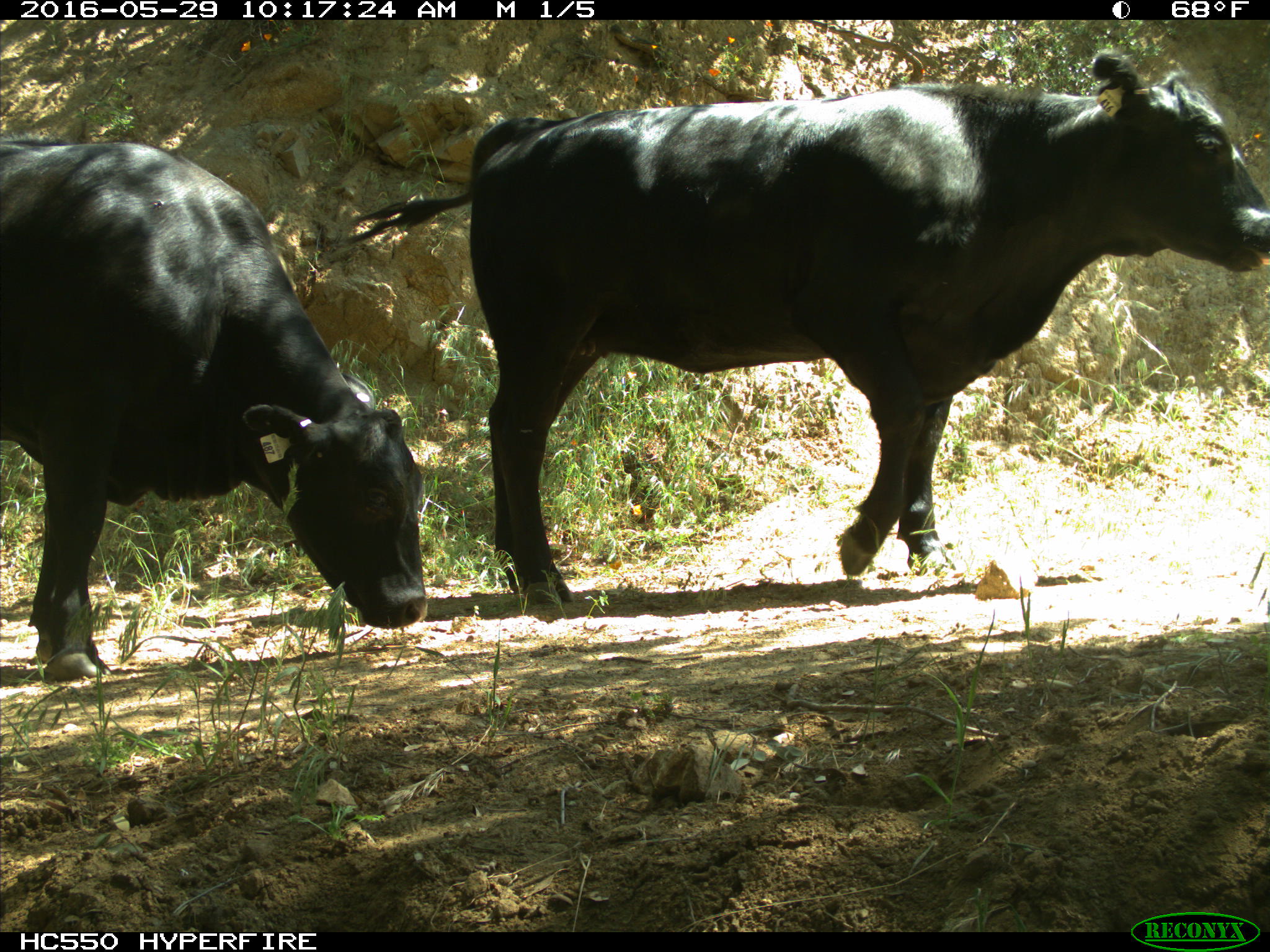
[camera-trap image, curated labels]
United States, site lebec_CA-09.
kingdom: Animalia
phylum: Chordata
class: Mammalia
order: Artiodactyla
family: Bovidae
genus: Bos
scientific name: Bos taurus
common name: domestic cow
Bos taurus (domestic cow).